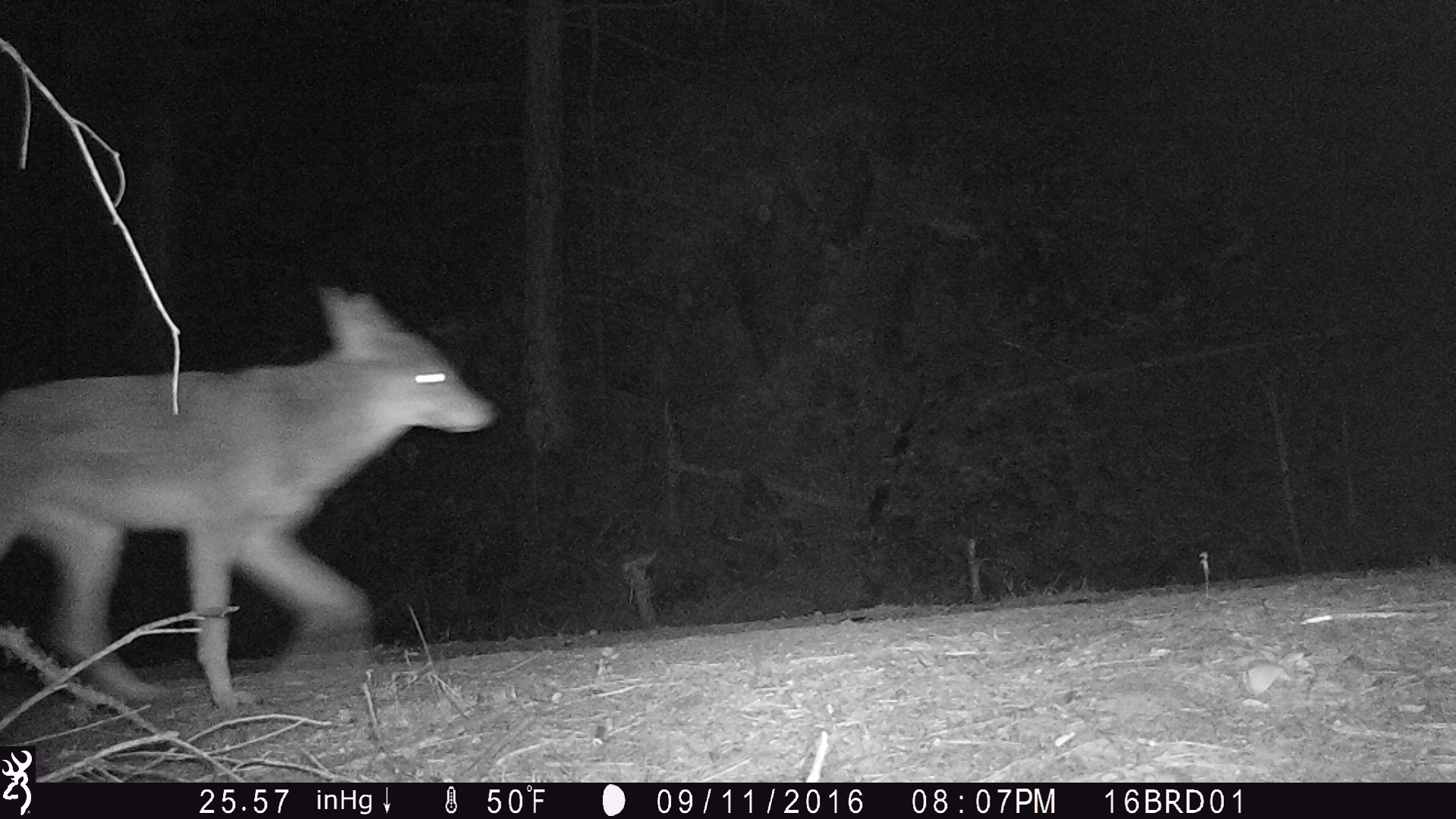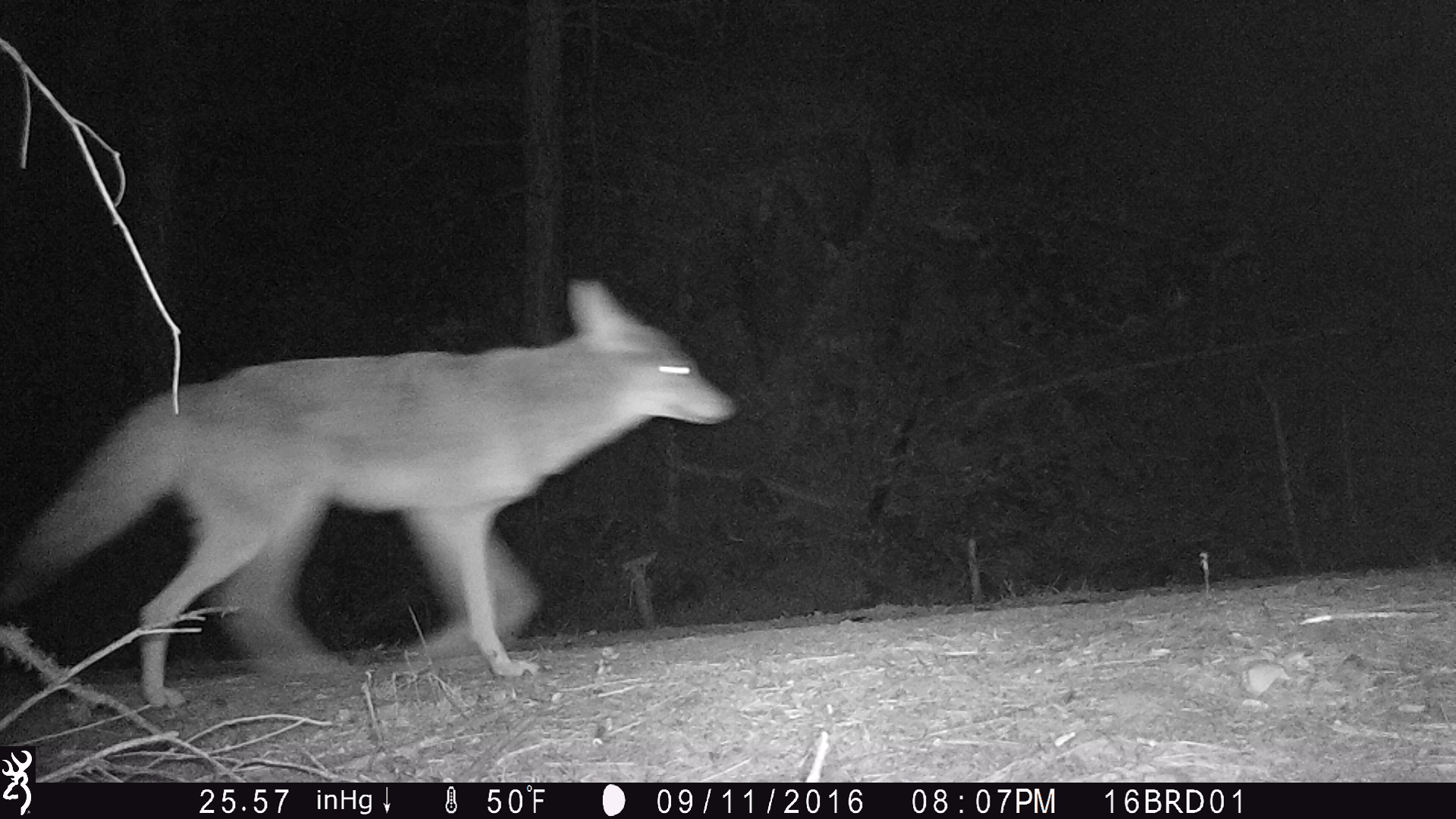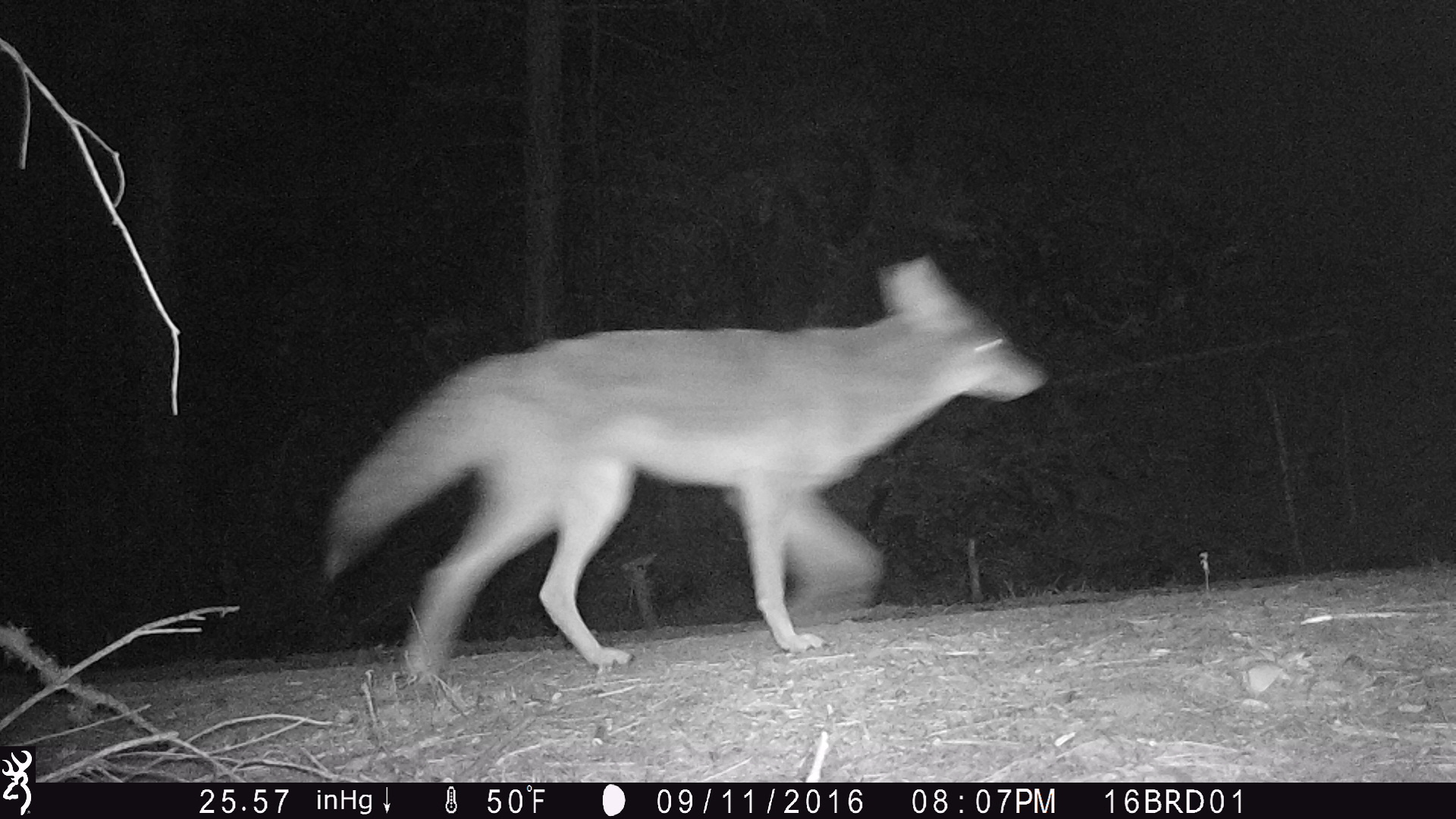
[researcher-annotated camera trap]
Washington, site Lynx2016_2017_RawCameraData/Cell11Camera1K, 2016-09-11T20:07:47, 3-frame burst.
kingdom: Animalia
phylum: Chordata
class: Mammalia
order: Carnivora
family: Canidae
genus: Canis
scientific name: Canis latrans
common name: coyote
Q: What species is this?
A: Canis latrans (coyote).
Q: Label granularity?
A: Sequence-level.